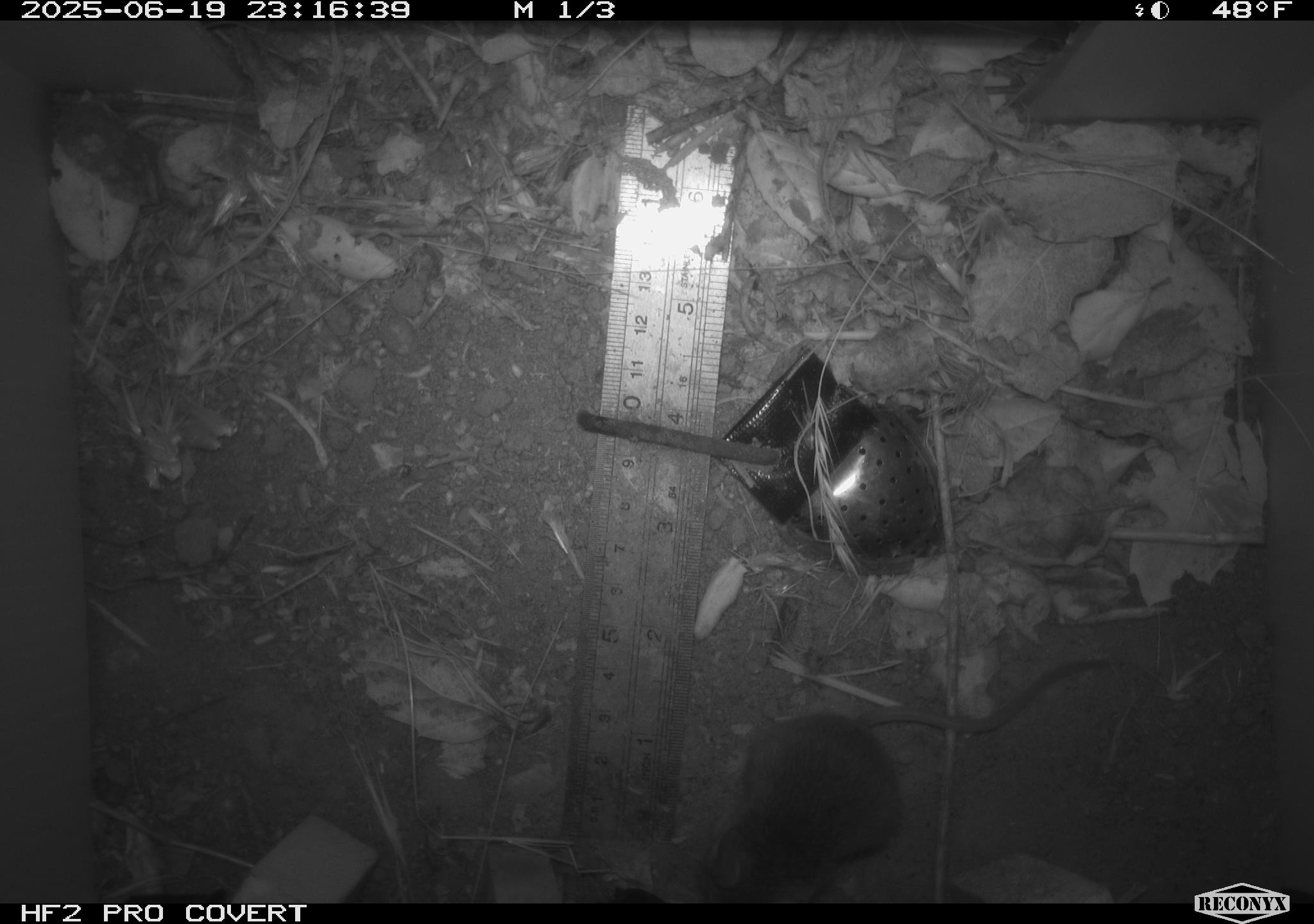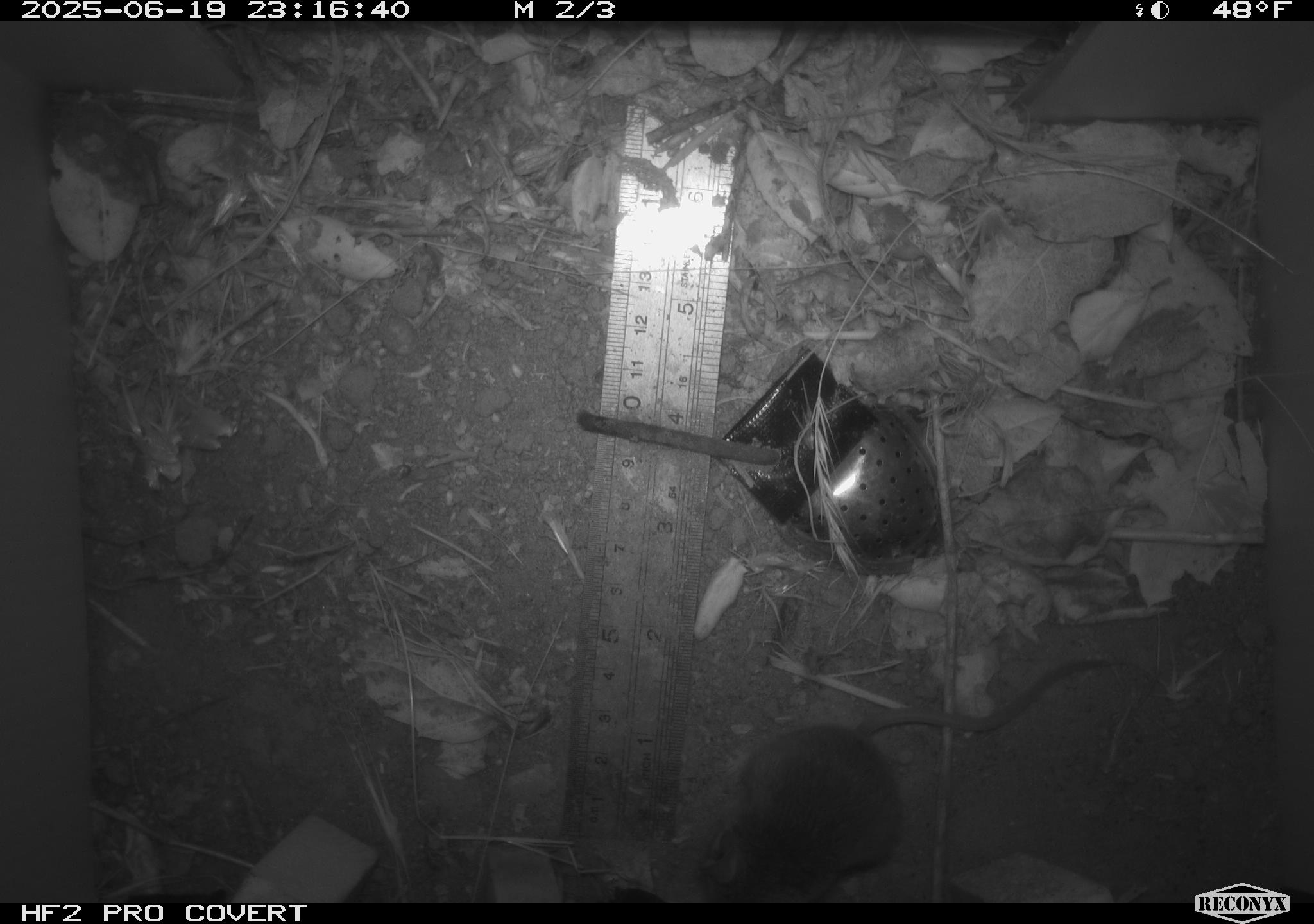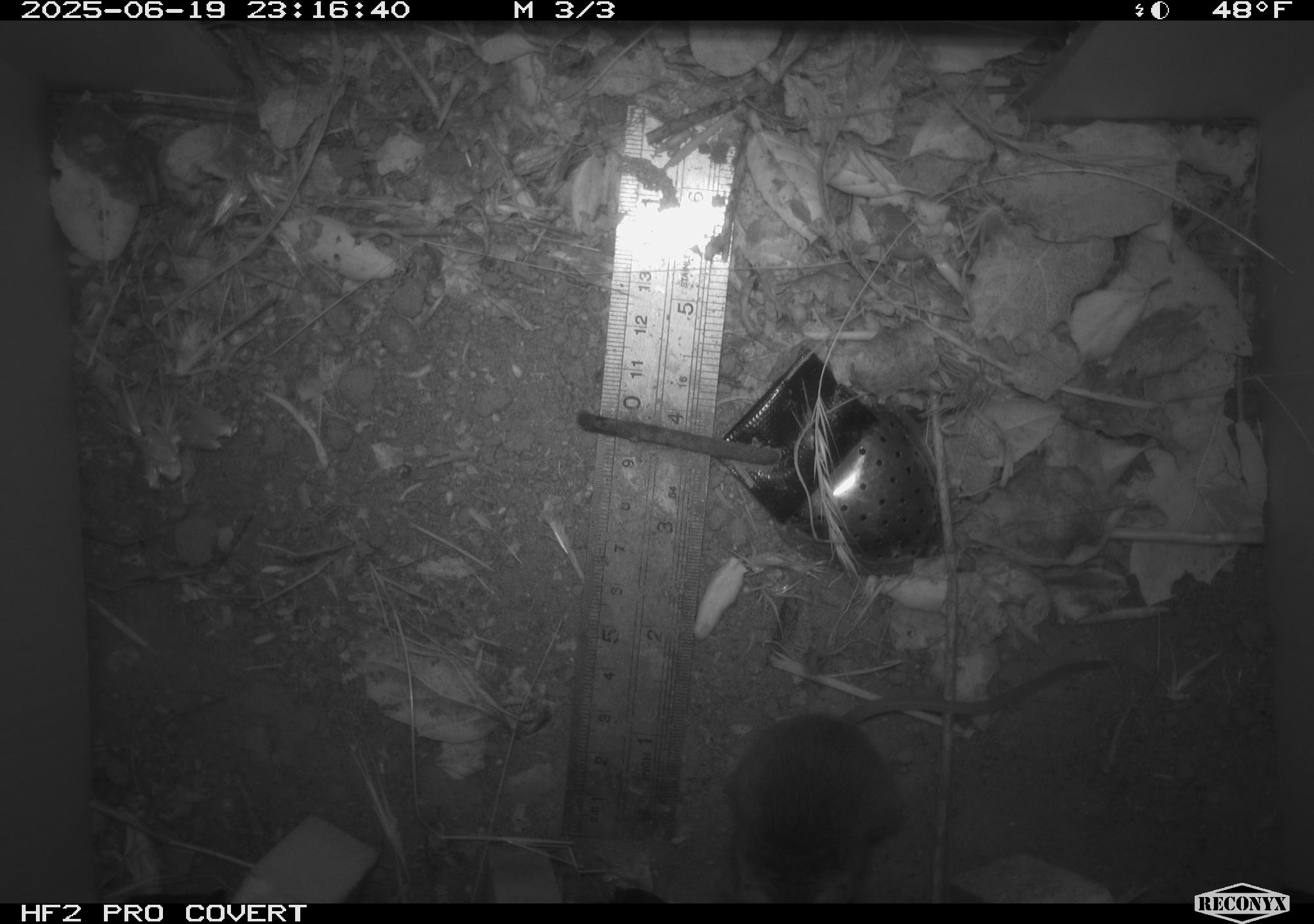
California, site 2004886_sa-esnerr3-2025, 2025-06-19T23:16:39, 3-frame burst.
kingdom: Animalia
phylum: Chordata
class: Mammalia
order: Rodentia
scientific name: Rodentia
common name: rodent